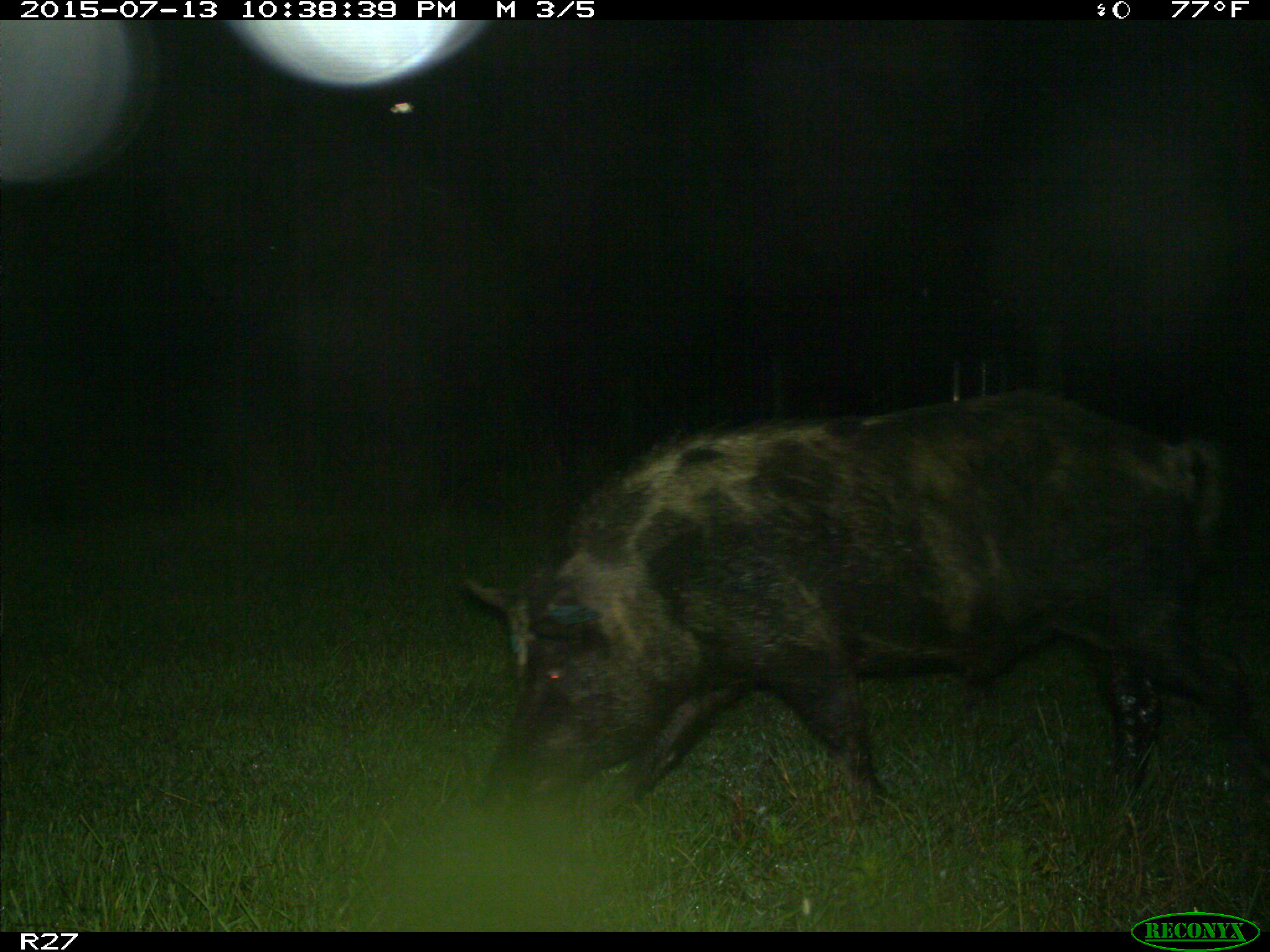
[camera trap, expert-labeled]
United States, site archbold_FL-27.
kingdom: Animalia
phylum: Chordata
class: Mammalia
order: Artiodactyla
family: Suidae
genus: Sus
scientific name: Sus scrofa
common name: wild boar